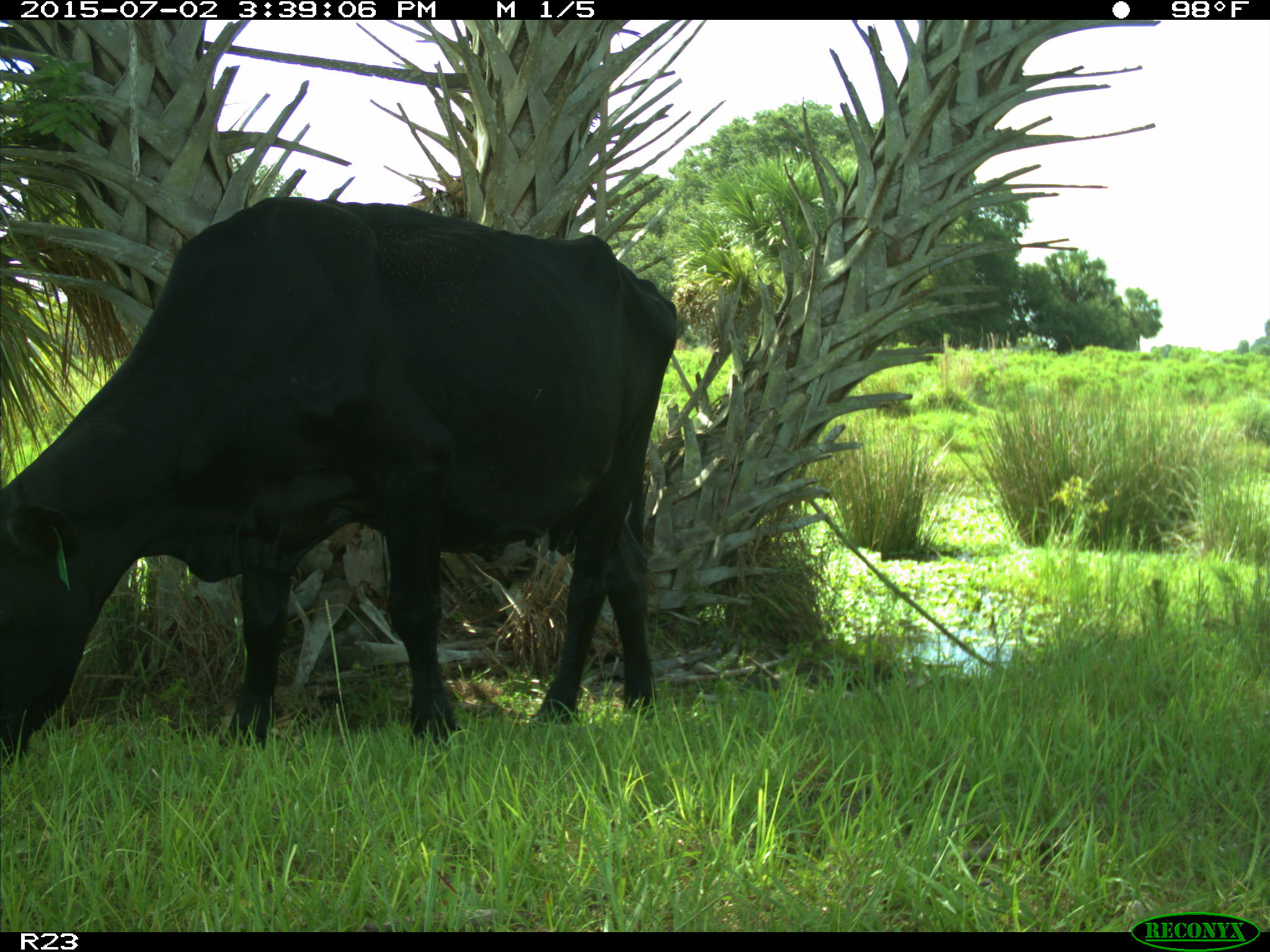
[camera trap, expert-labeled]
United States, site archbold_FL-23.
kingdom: Animalia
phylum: Chordata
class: Mammalia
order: Artiodactyla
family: Bovidae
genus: Bos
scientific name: Bos taurus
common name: domestic cow